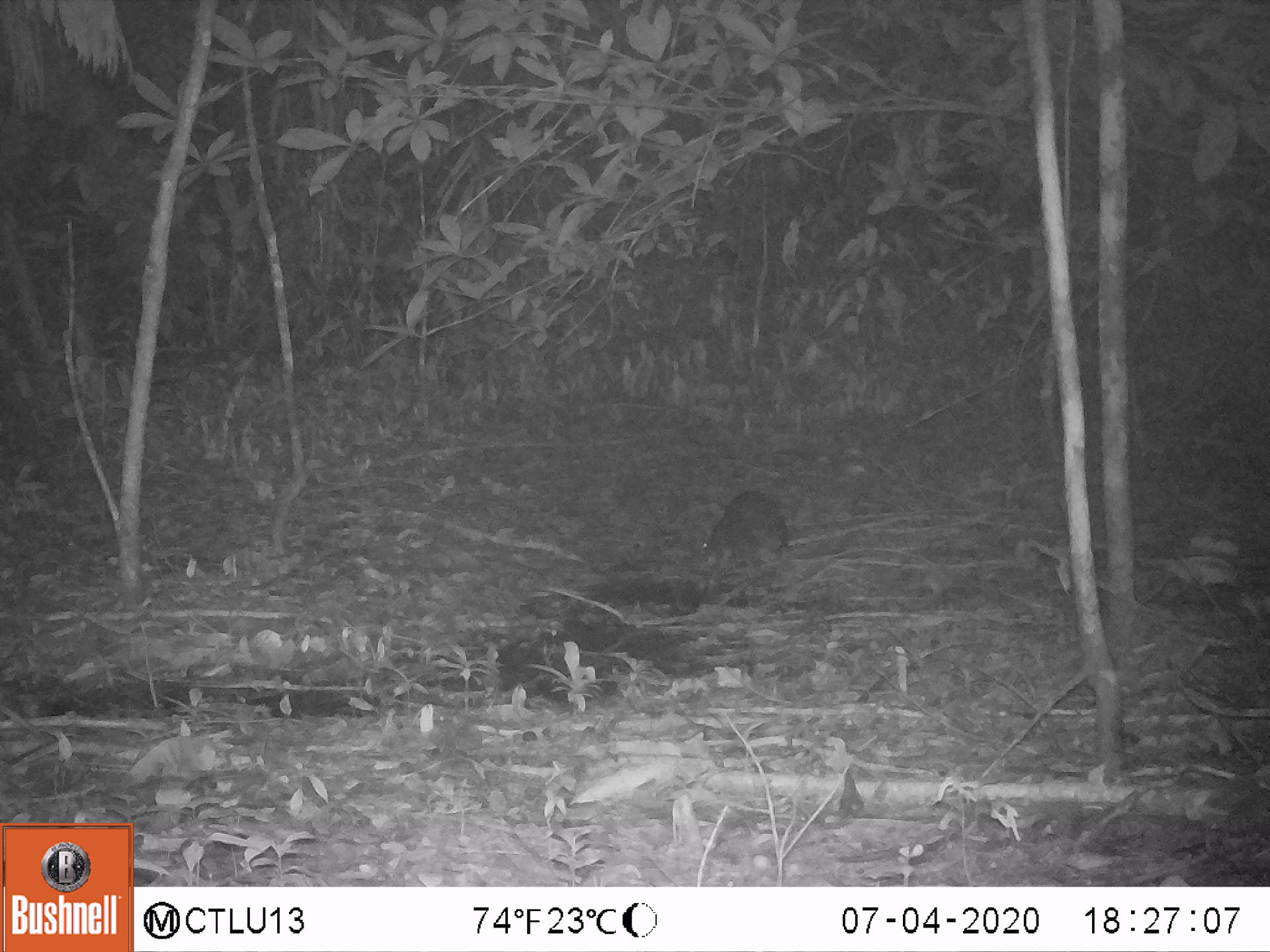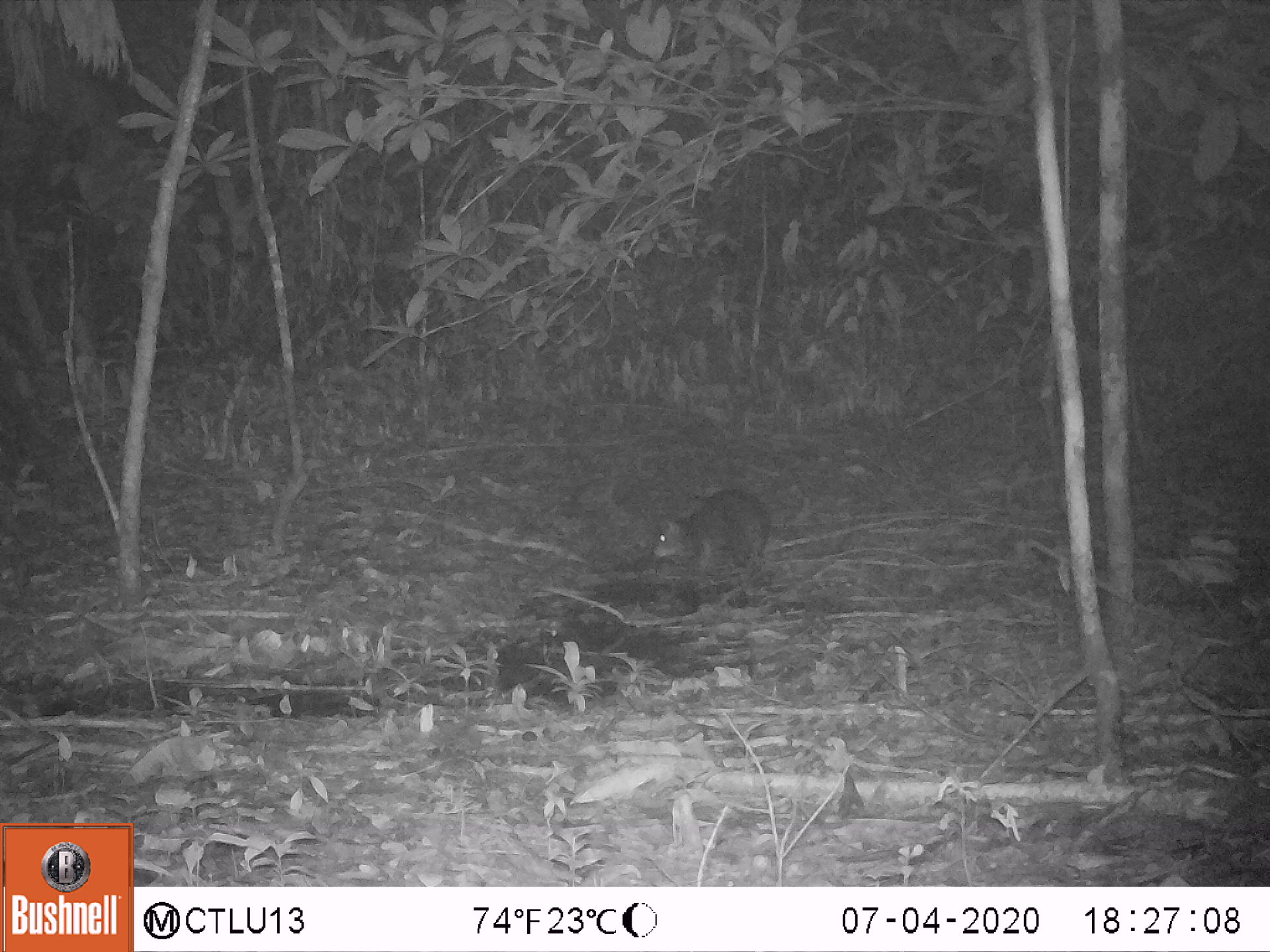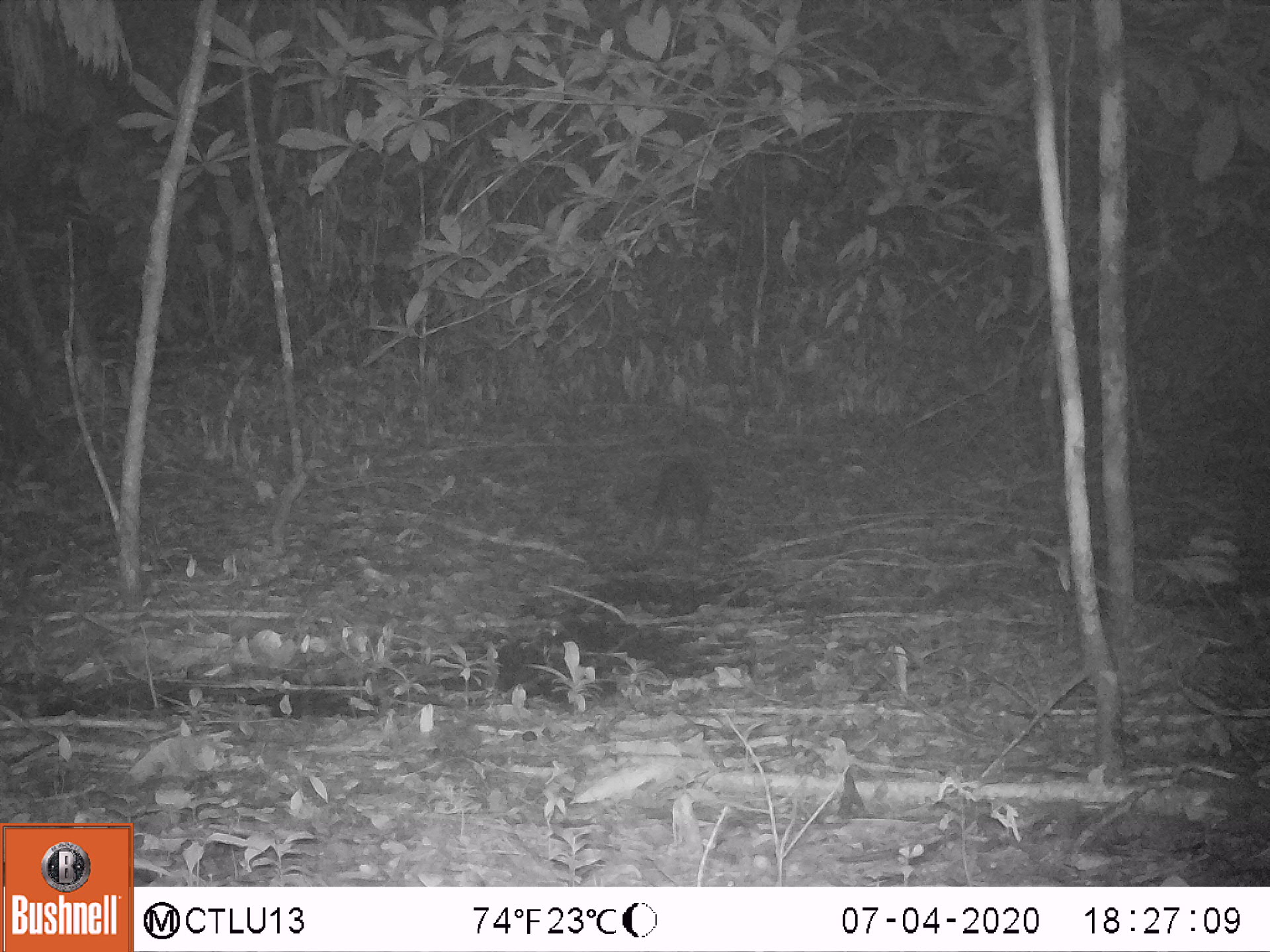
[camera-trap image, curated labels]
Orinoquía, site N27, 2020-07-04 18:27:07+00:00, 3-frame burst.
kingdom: Animalia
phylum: Chordata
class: Mammalia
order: Rodentia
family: Dasyproctidae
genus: Dasyprocta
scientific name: Dasyprocta fuliginosa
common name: black agouti